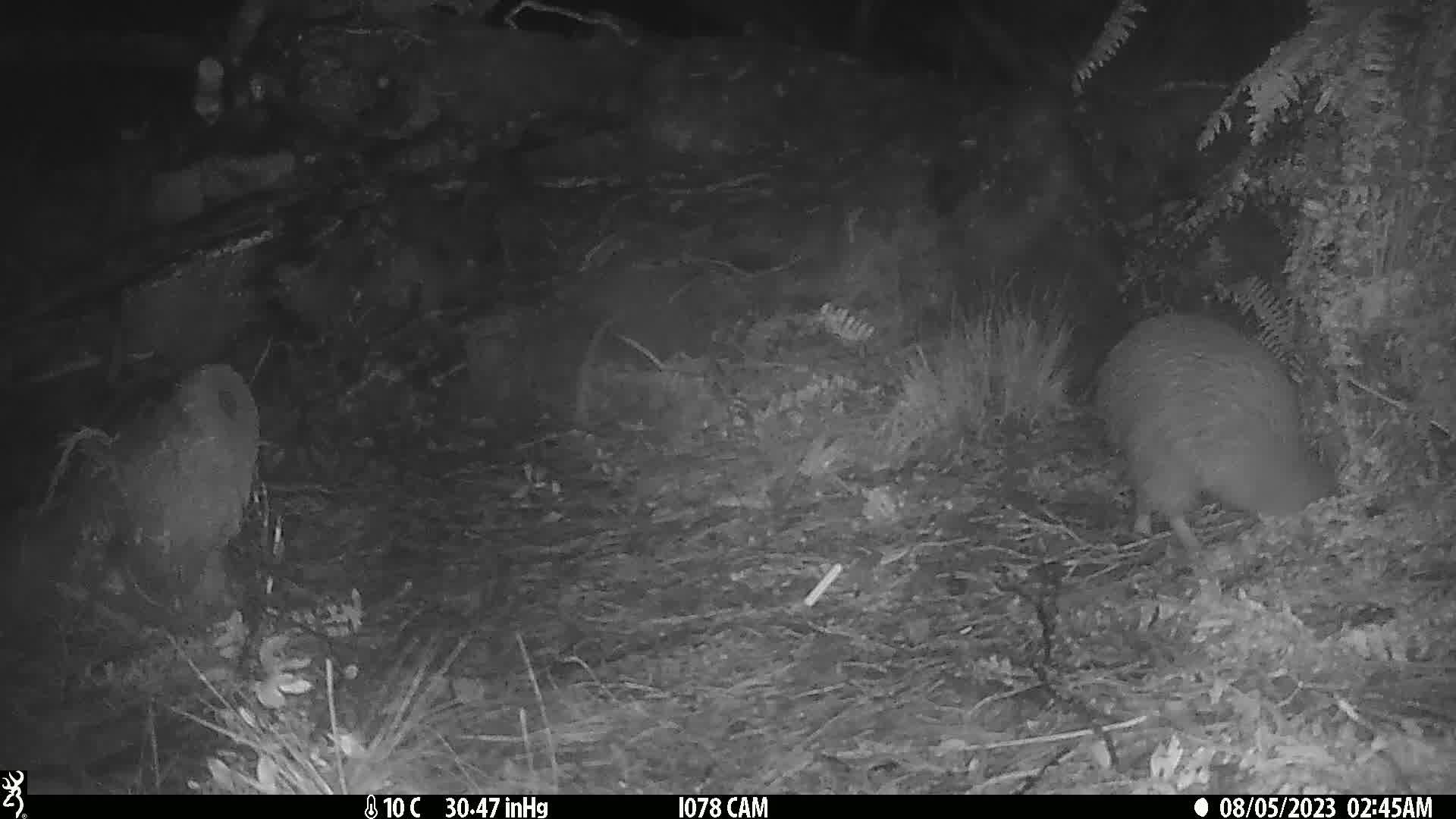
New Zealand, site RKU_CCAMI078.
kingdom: Animalia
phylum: Chordata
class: Aves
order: Apterygiformes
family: Apterygidae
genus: Apteryx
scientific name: Apteryx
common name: kiwi